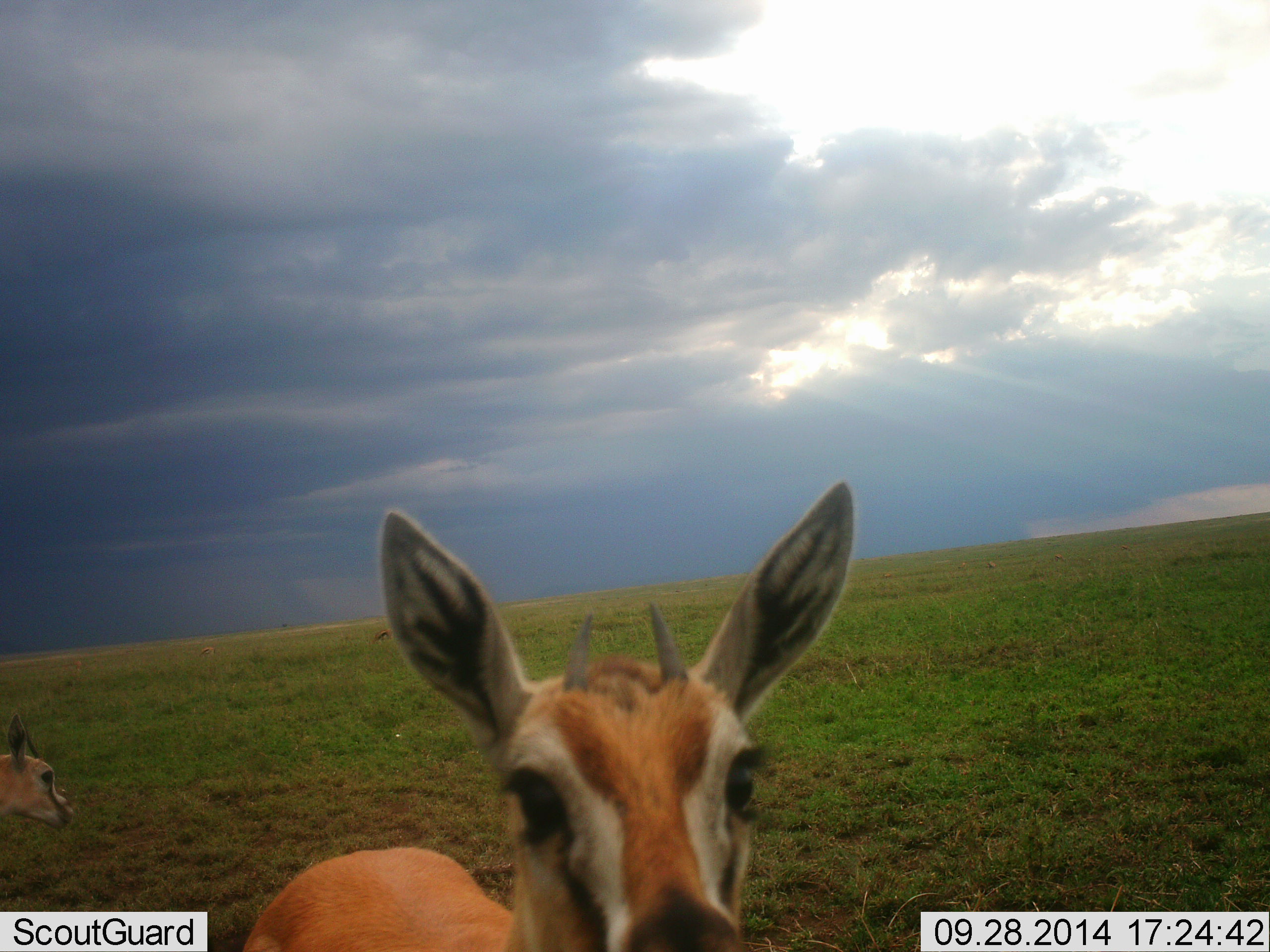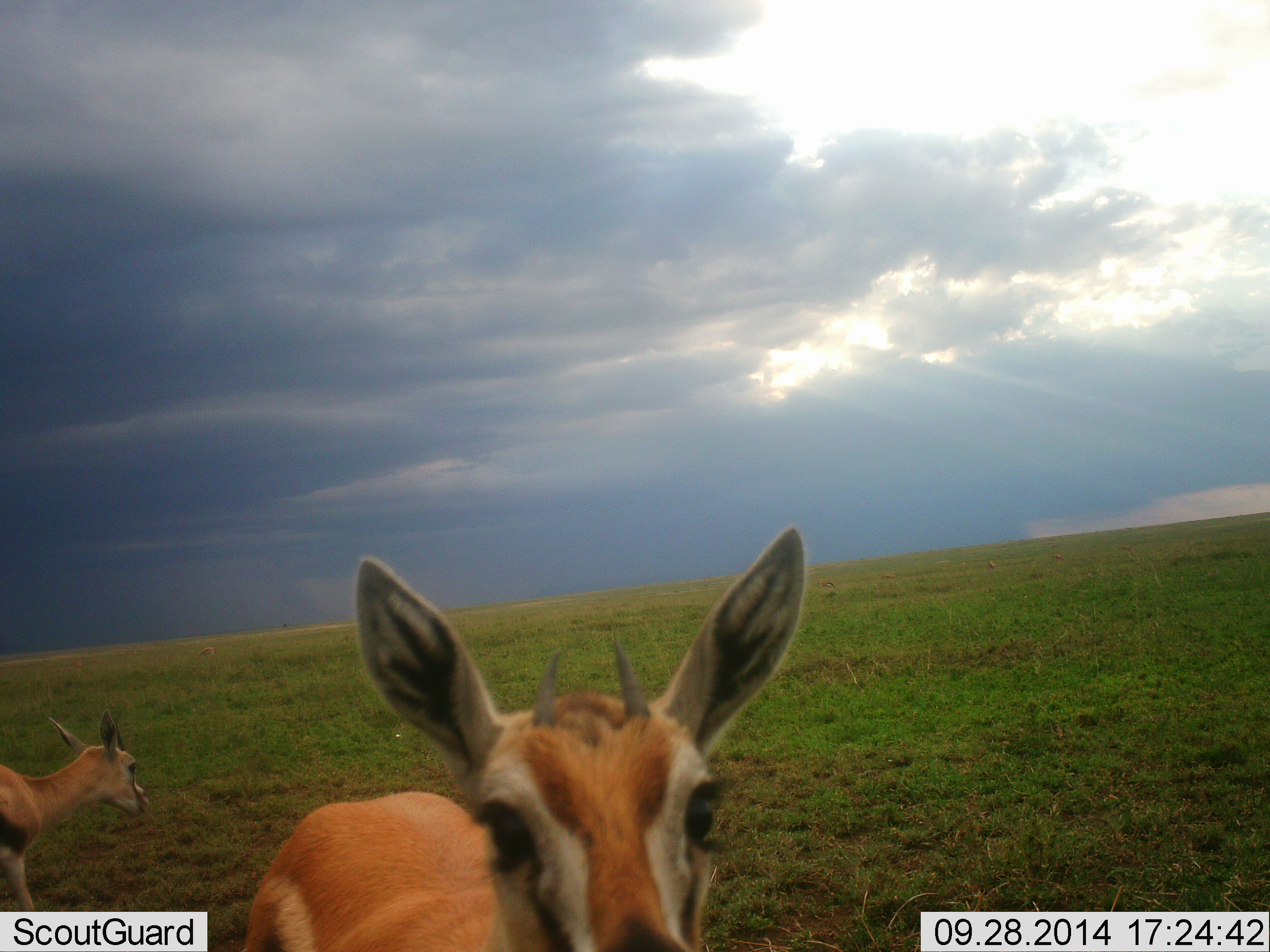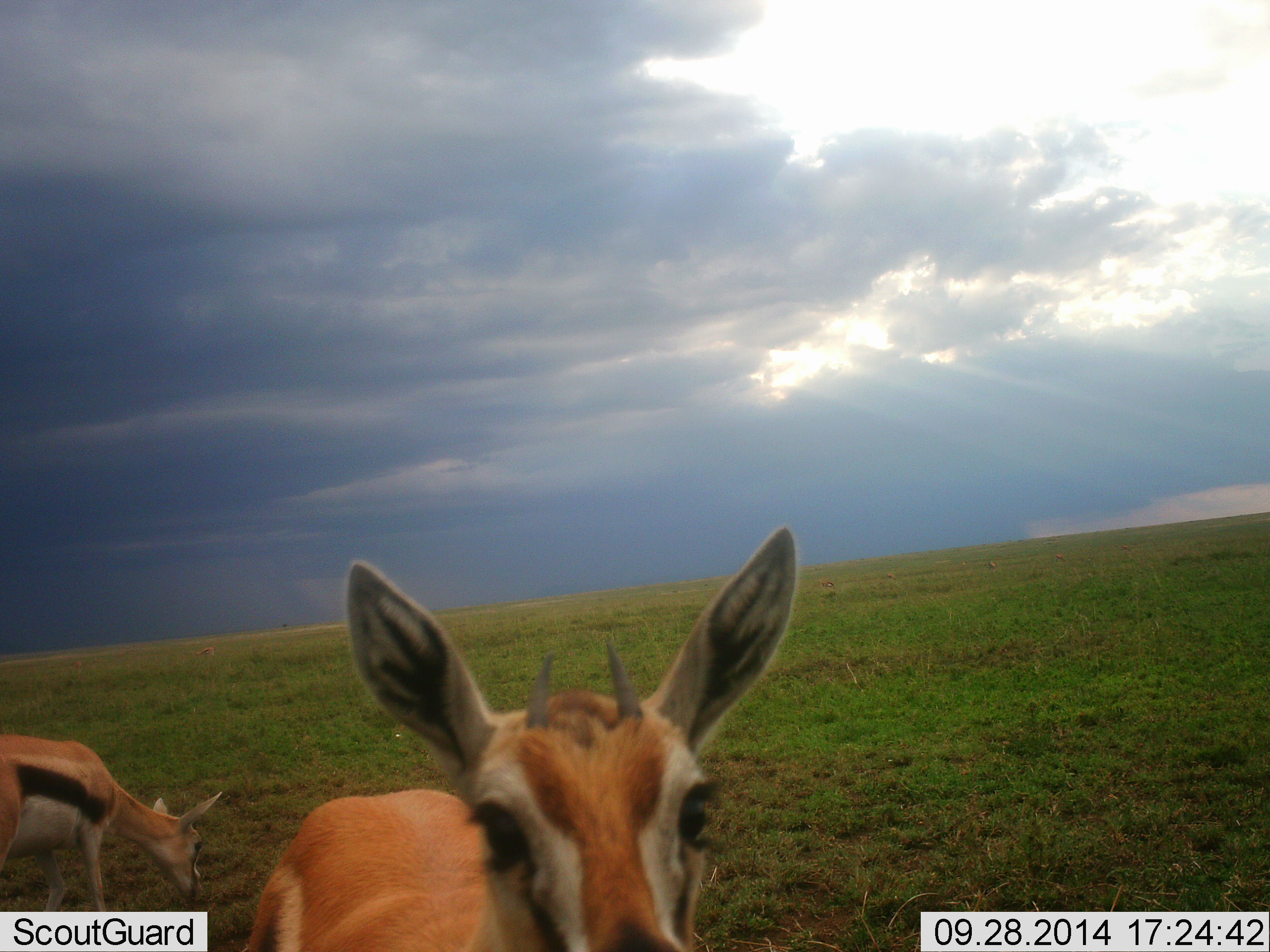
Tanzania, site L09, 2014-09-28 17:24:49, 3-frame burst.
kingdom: Animalia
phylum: Chordata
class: Mammalia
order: Artiodactyla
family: Bovidae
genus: Eudorcas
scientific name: Eudorcas thomsonii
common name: thomson's gazelle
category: gazellethomsons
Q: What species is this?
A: Gazellethomsons (thomson's gazelle) (Eudorcas thomsonii).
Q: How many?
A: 2.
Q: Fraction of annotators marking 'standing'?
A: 40%.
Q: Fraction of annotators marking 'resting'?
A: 0%.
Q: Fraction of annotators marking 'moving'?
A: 50%.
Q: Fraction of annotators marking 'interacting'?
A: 20%.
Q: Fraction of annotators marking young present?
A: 30%.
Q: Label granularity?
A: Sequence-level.